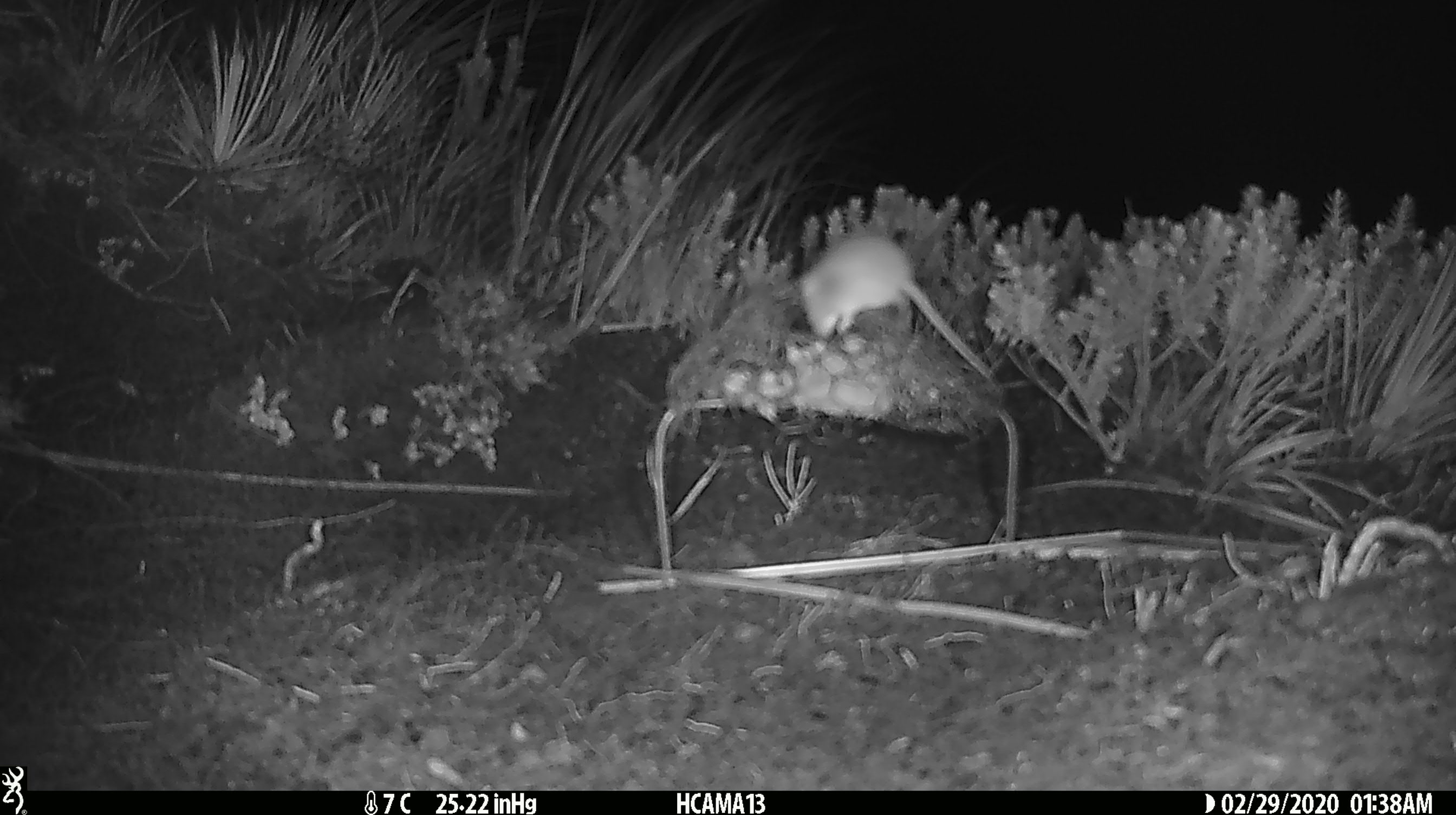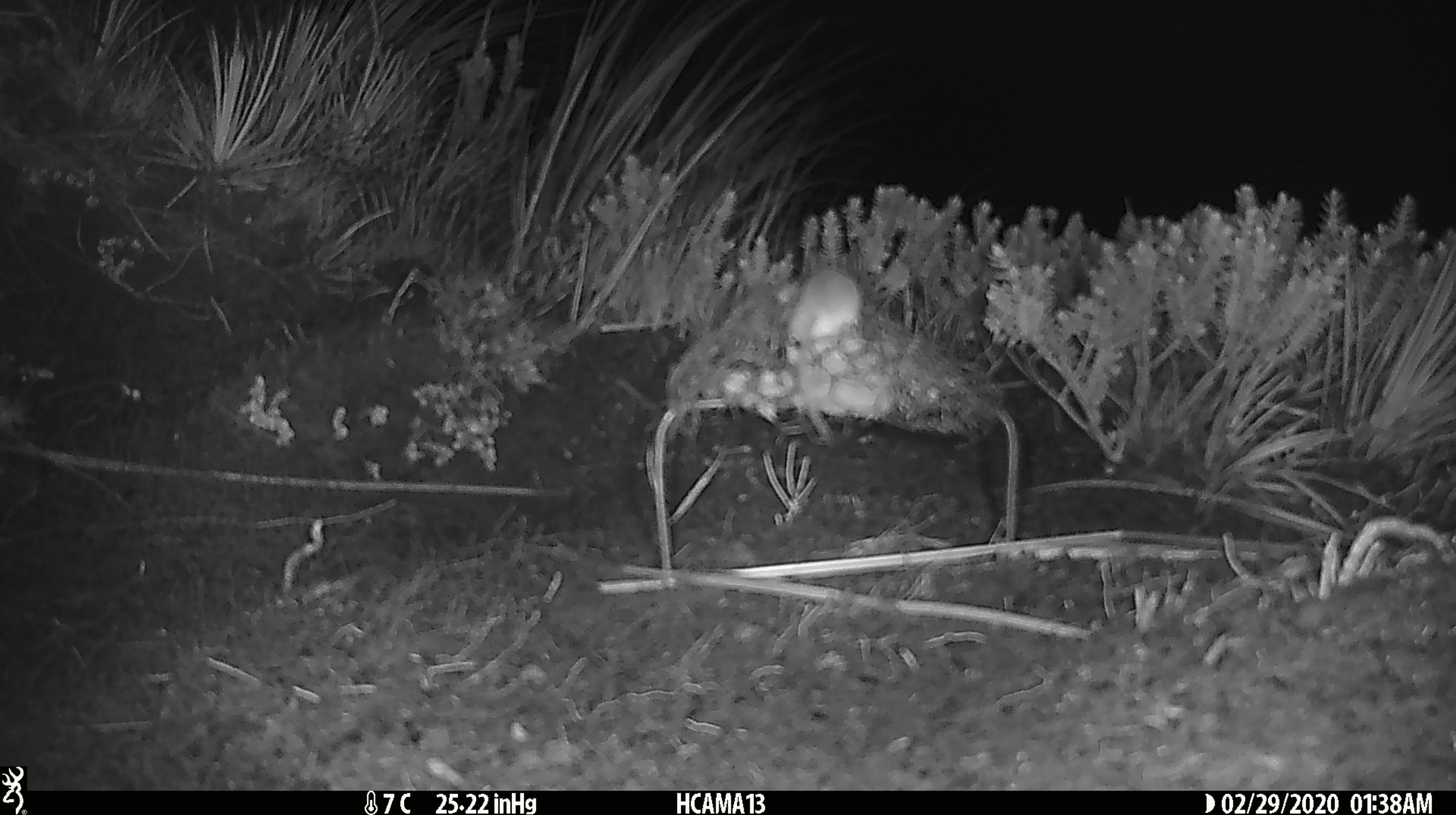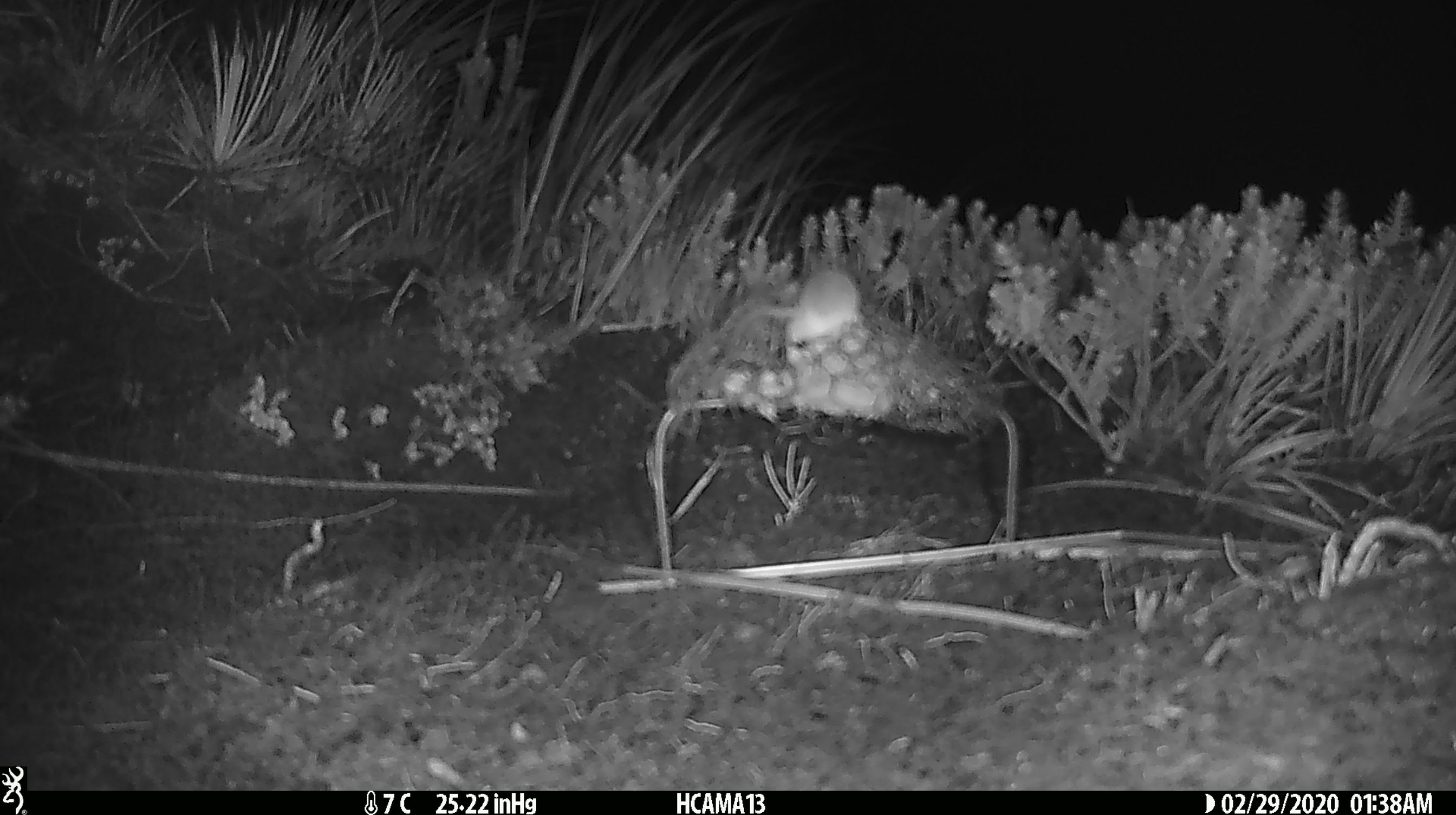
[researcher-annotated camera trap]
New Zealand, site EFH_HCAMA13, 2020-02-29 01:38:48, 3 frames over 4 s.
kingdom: Animalia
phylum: Chordata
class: Mammalia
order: Rodentia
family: Muridae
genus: Mus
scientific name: Mus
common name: mouse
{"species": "mouse (Mus)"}